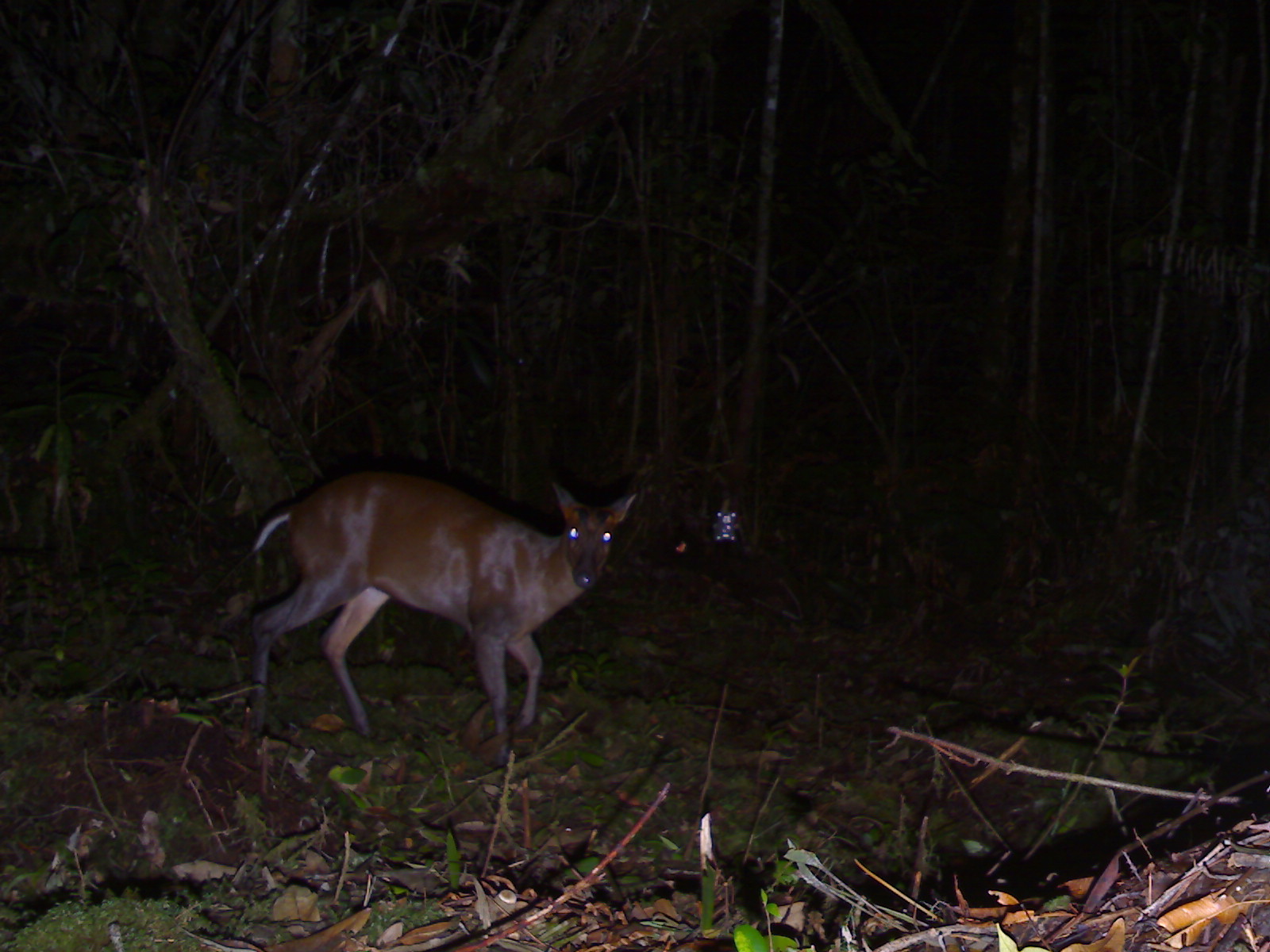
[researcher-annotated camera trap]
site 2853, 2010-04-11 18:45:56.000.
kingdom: Animalia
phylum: Chordata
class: Mammalia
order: Artiodactyla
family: Cervidae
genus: Muntiacus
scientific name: Muntiacus muntjak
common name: southern red muntjac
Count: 1.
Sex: male.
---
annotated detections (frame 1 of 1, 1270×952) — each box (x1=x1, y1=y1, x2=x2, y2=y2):
muntiacus muntjak: (x1=244, y1=468, x2=637, y2=769)